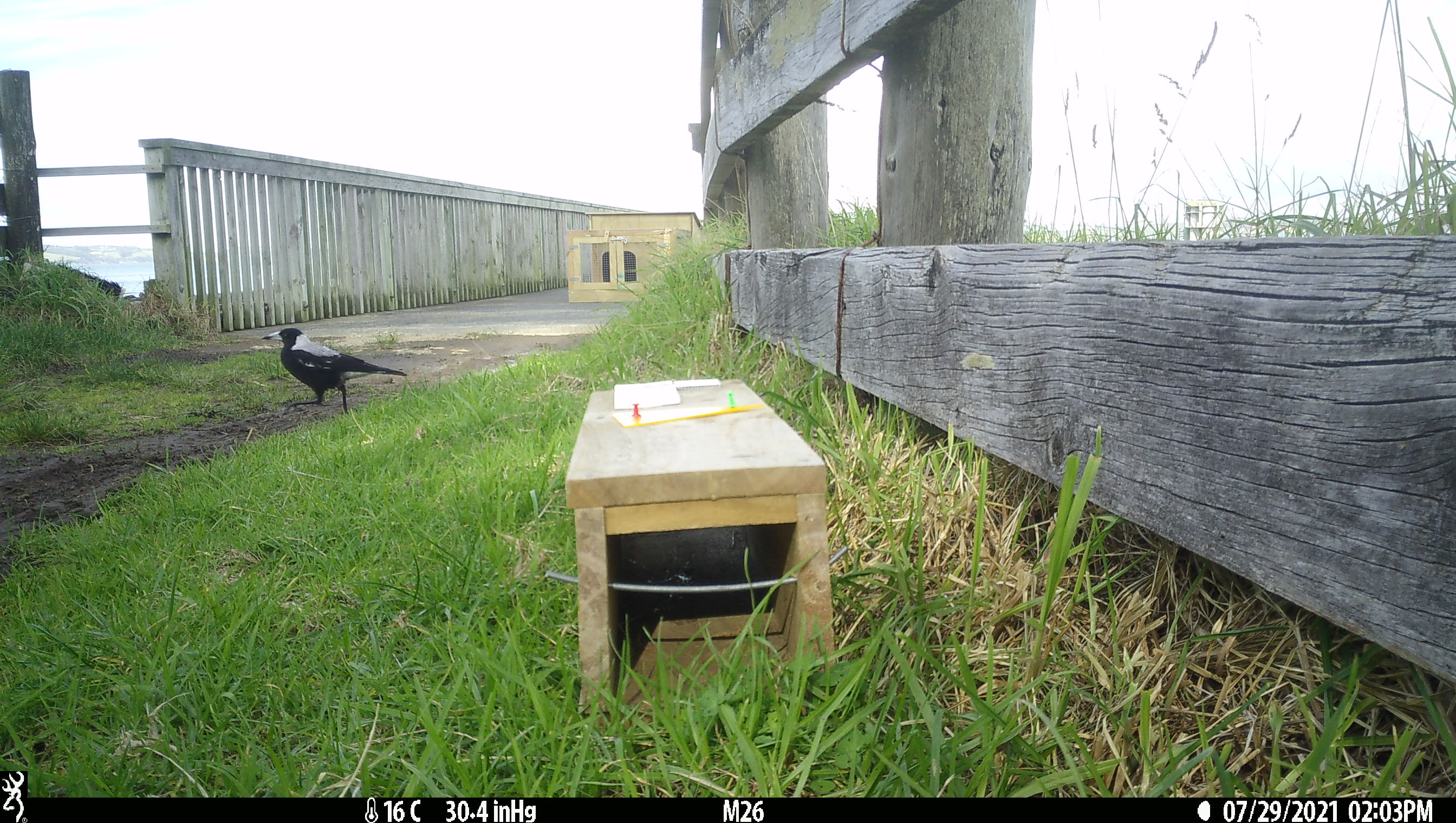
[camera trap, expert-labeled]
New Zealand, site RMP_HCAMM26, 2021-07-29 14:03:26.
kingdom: Animalia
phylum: Chordata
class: Aves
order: Passeriformes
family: Artamidae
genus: Gymnorhina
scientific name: Gymnorhina tibicen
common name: australian magpie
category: magpie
Magpie (australian magpie) (Gymnorhina tibicen).